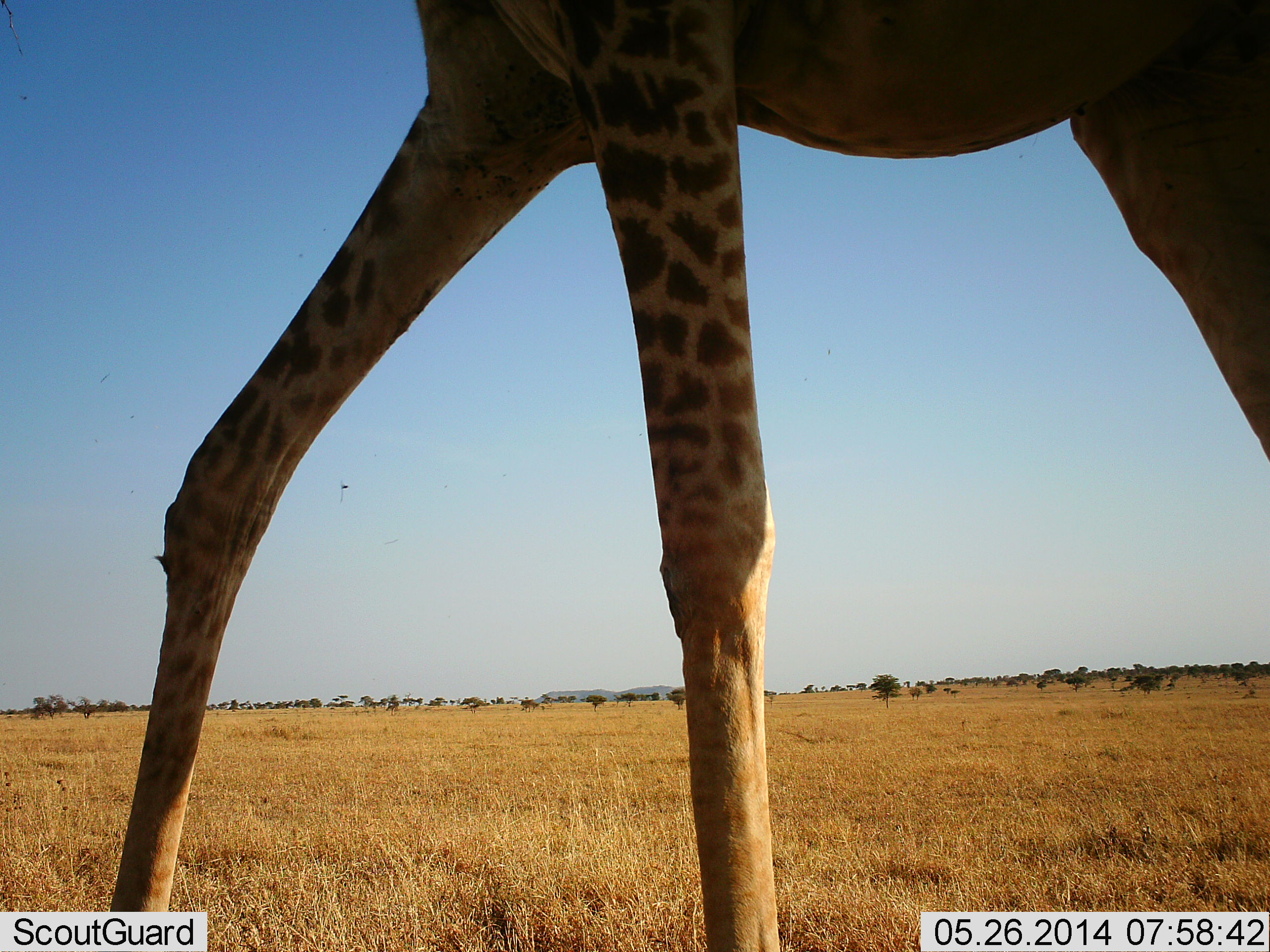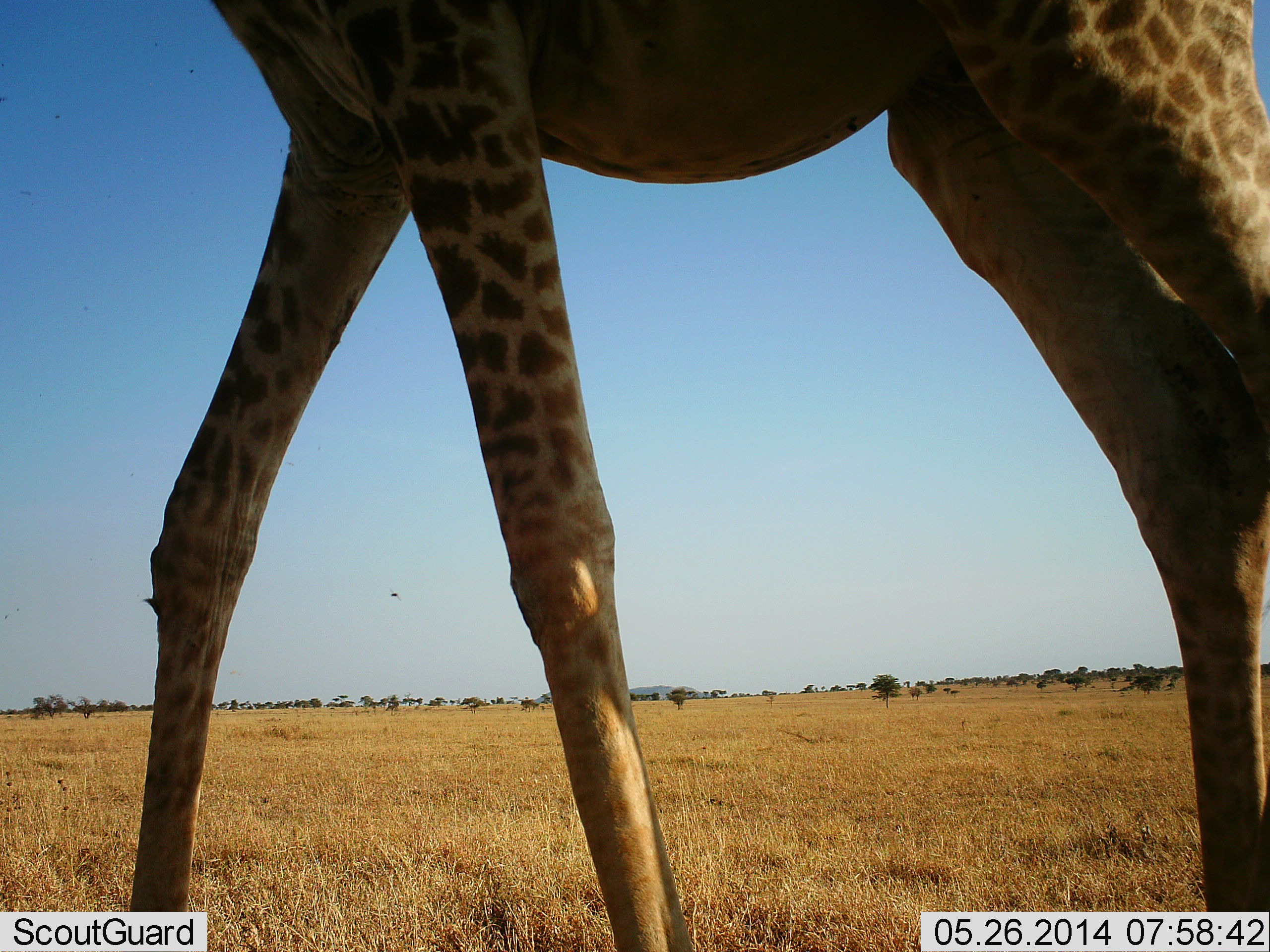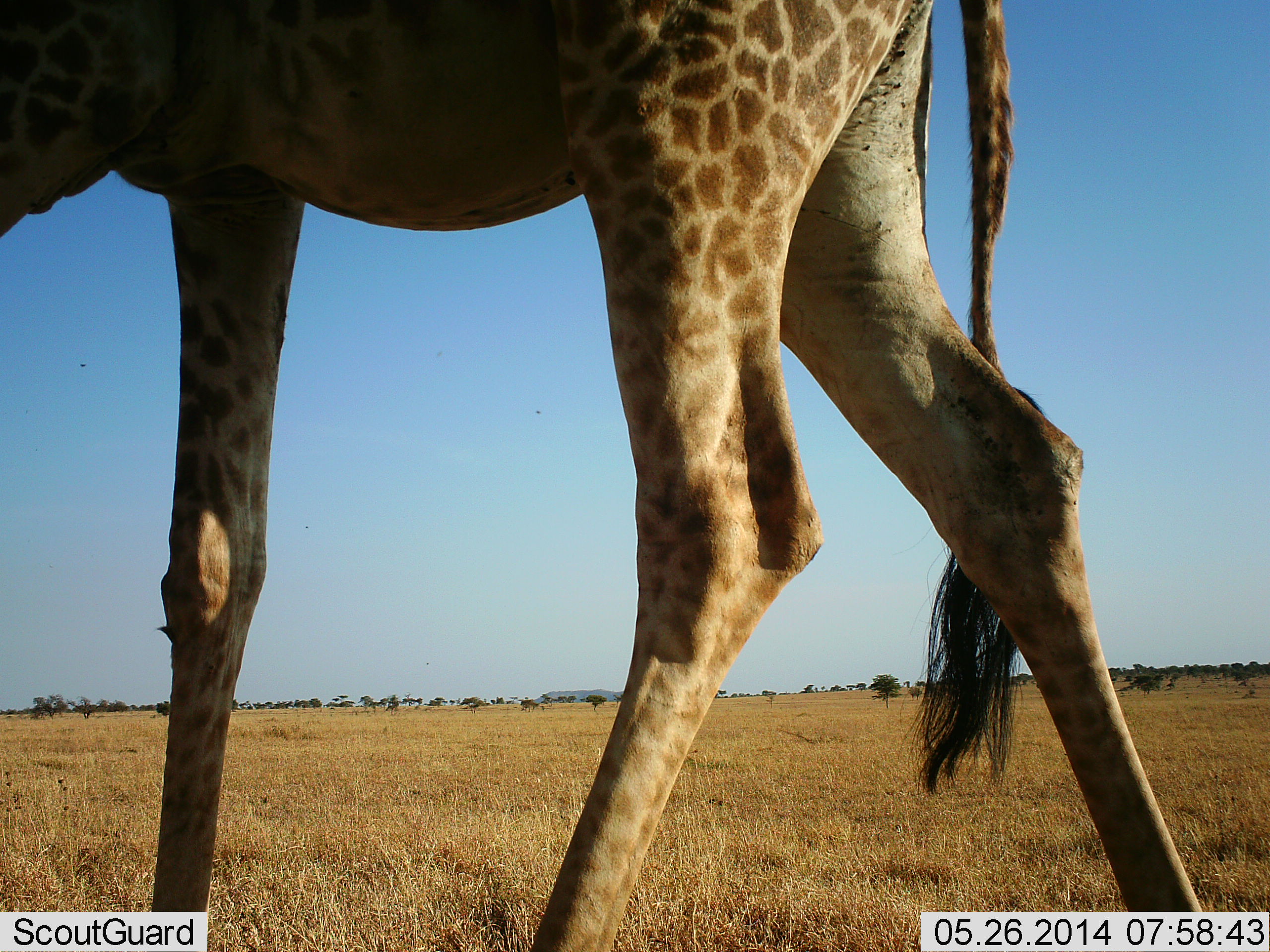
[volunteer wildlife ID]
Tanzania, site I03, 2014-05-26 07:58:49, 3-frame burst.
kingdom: Animalia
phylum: Chordata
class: Mammalia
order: Artiodactyla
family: Giraffidae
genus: Giraffa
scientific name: Giraffa camelopardalis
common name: giraffe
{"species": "giraffe (Giraffa camelopardalis)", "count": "1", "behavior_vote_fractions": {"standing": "20%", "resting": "0%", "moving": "80%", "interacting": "0%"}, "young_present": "0%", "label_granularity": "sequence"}